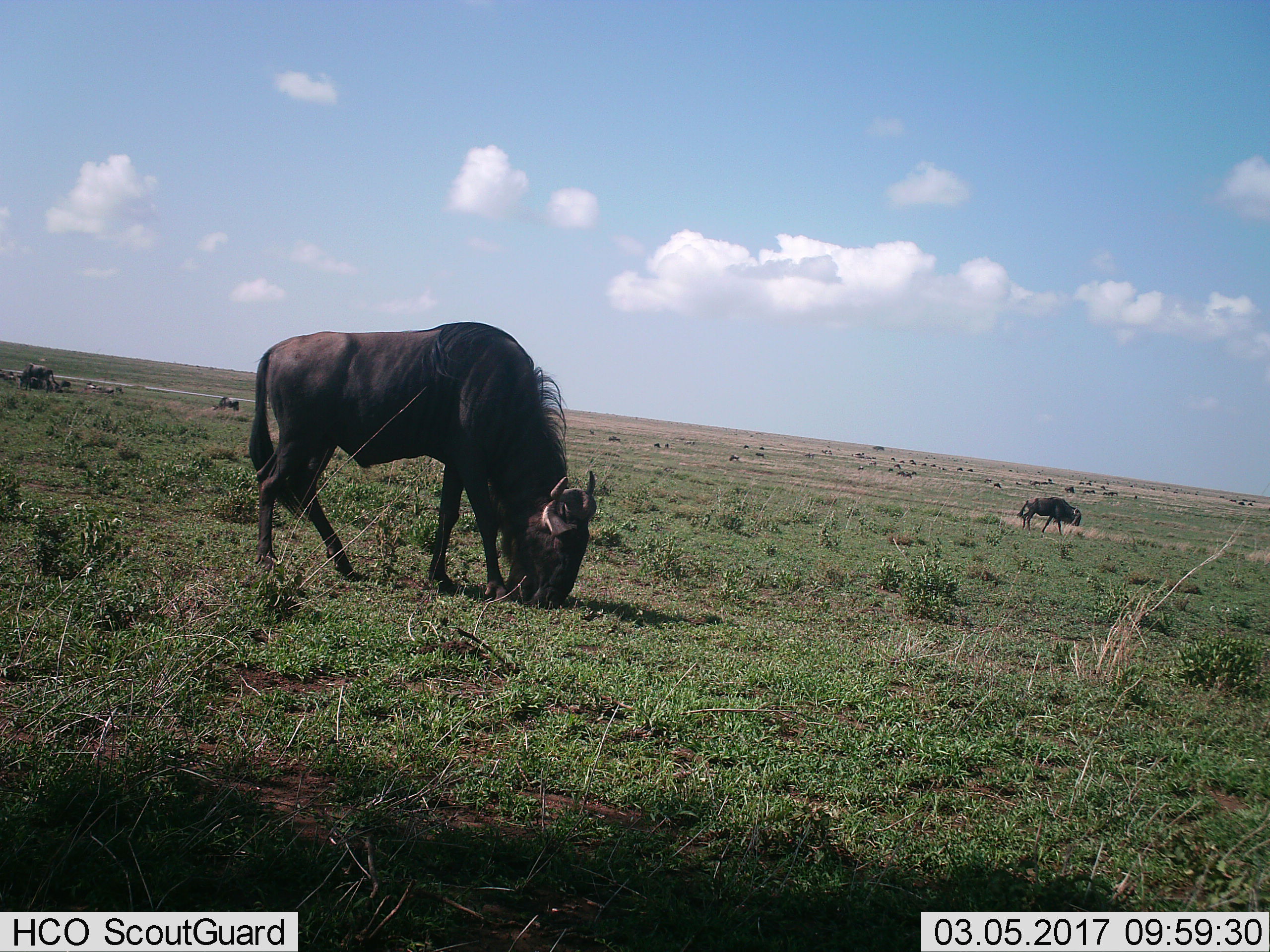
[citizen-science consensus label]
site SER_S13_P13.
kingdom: Animalia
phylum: Chordata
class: Mammalia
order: Artiodactyla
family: Bovidae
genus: Connochaetes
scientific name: Connochaetes taurinus taurinus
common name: blue wildebeest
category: wildebeestblue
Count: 5.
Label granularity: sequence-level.